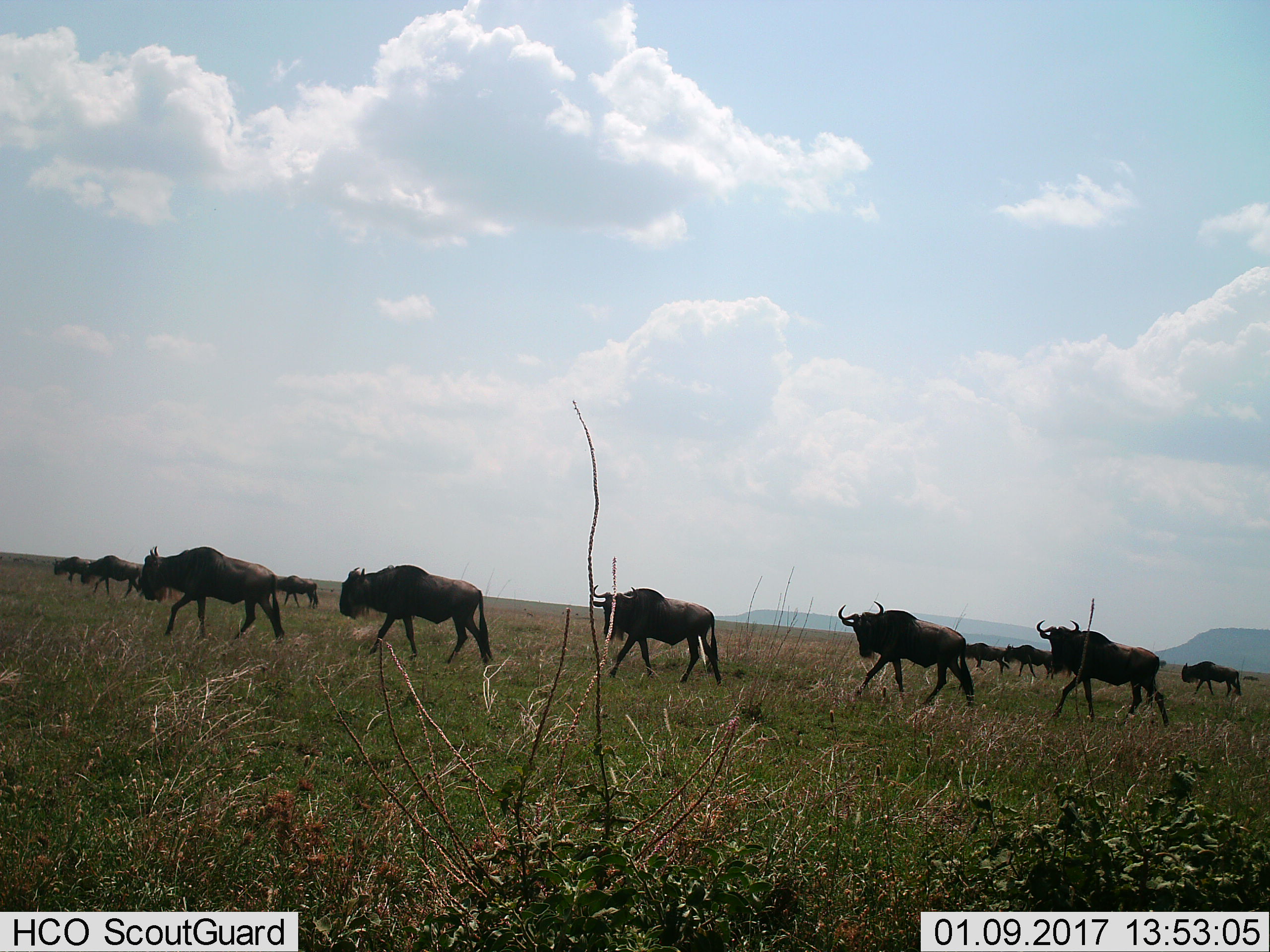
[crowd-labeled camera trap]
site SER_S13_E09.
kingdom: Animalia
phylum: Chordata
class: Mammalia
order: Artiodactyla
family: Bovidae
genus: Connochaetes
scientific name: Connochaetes taurinus taurinus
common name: blue wildebeest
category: wildebeestblue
Wildebeestblue (blue wildebeest) (Connochaetes taurinus taurinus), count 11-50. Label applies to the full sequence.